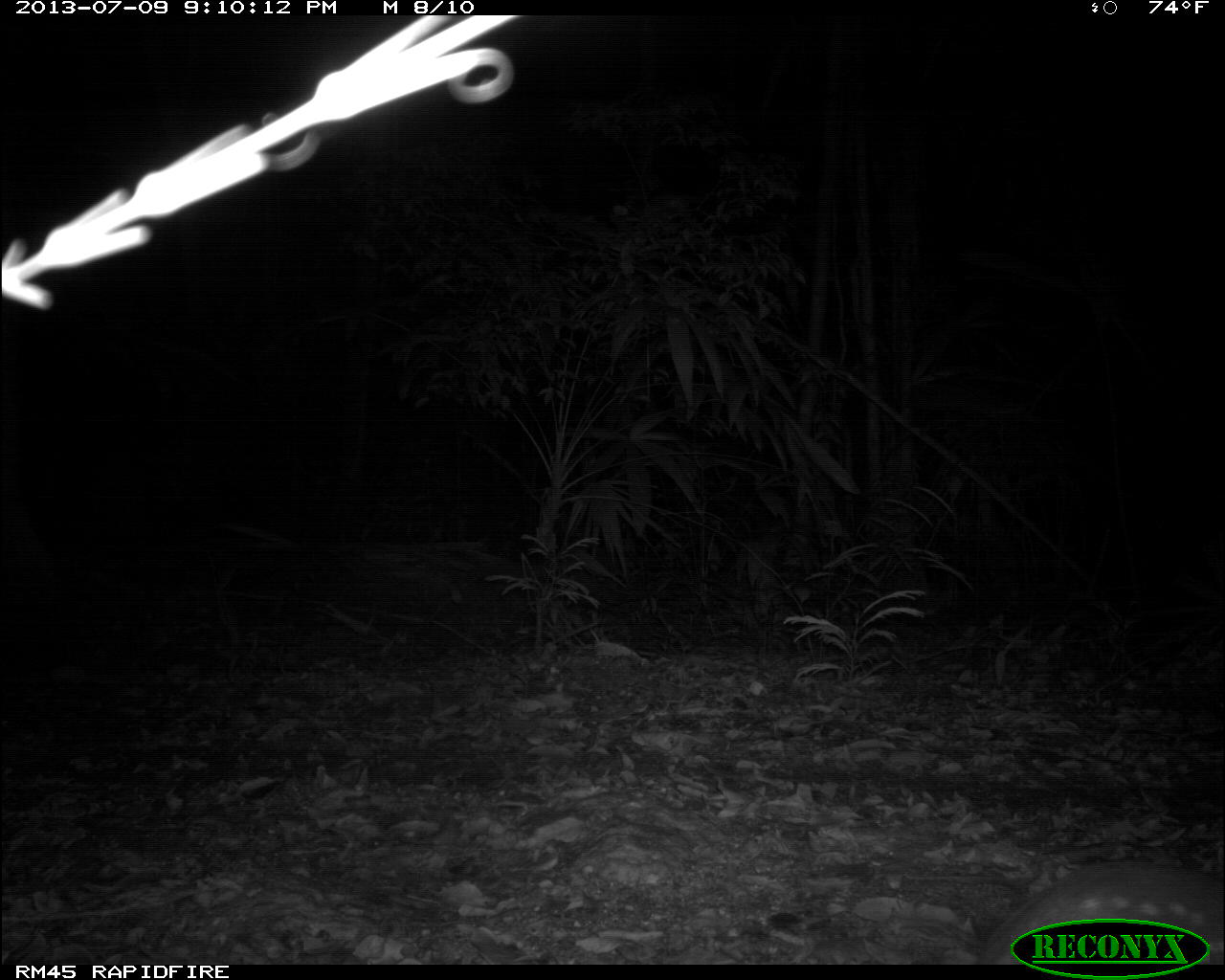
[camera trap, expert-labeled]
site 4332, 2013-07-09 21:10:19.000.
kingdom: Animalia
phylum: Chordata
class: Mammalia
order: Rodentia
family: Cuniculidae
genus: Cuniculus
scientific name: Cuniculus paca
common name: lowland paca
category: agouti paca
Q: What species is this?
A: Agouti paca (lowland paca) (Cuniculus paca).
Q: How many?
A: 1.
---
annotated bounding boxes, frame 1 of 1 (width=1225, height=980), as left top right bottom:
agouti paca: 975 858 1224 963